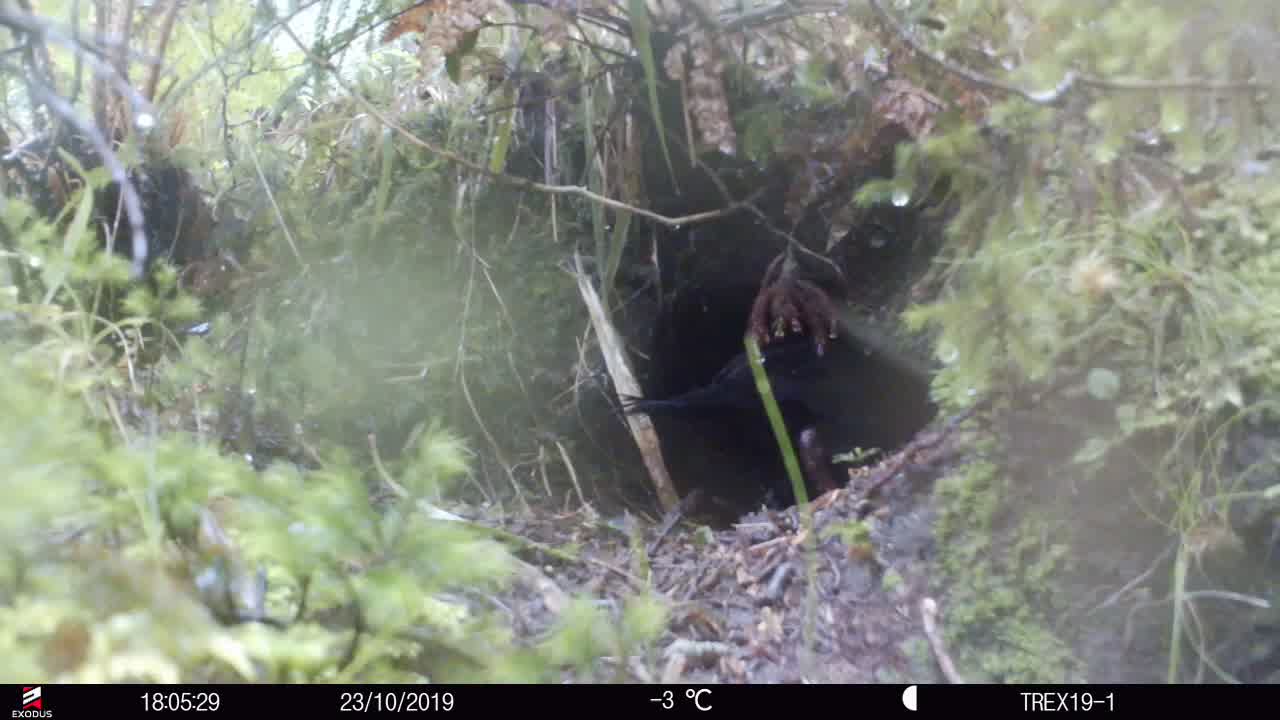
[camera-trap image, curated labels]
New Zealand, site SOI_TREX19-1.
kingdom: Animalia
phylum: Chordata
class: Aves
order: Gruiformes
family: Rallidae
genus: Gallirallus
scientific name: Gallirallus australis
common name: weka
Weka (Gallirallus australis).